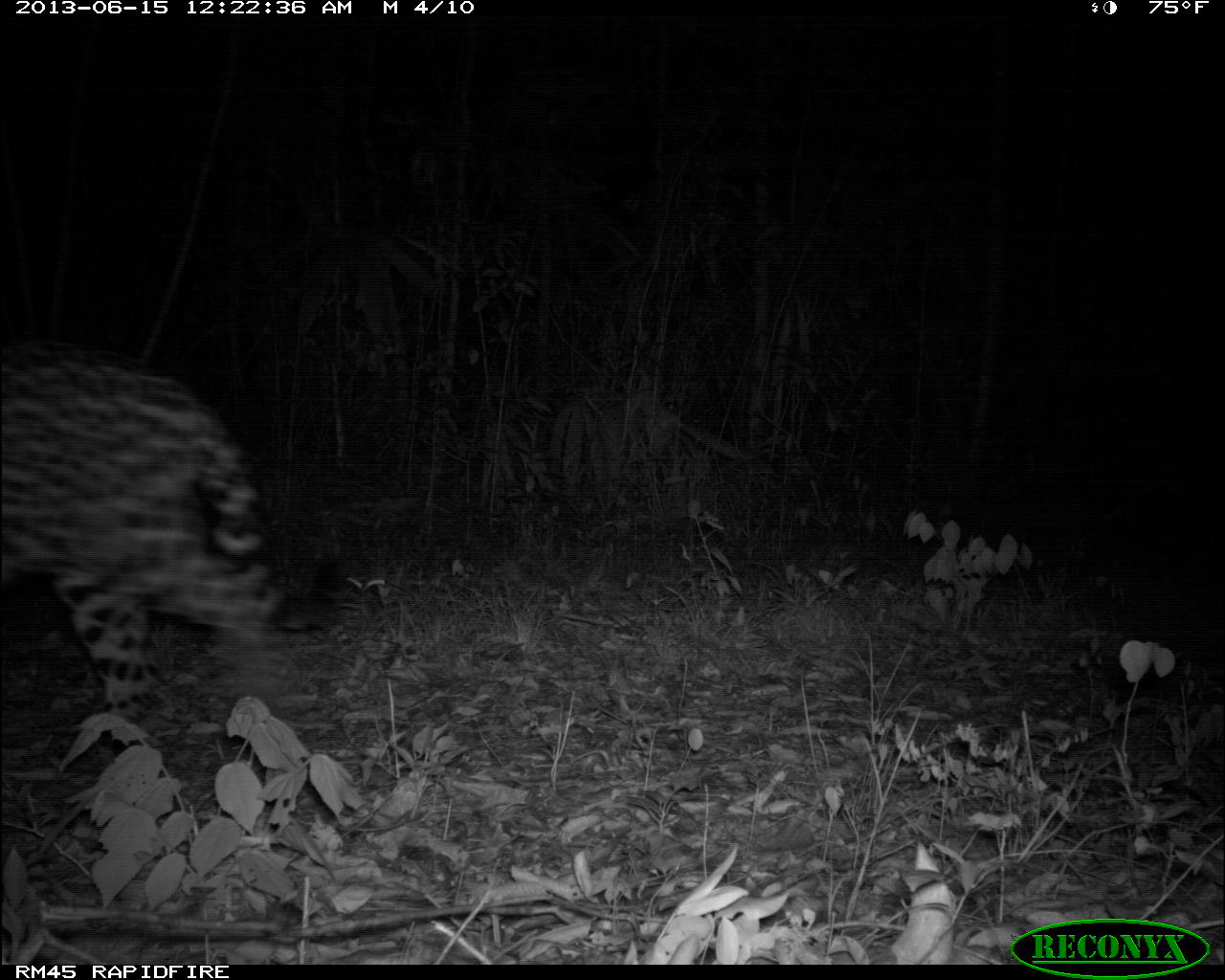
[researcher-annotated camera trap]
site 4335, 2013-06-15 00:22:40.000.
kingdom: Animalia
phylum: Chordata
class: Mammalia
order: Carnivora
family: Felidae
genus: Panthera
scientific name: Panthera onca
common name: jaguar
Panthera onca (jaguar), count 1, sex male.